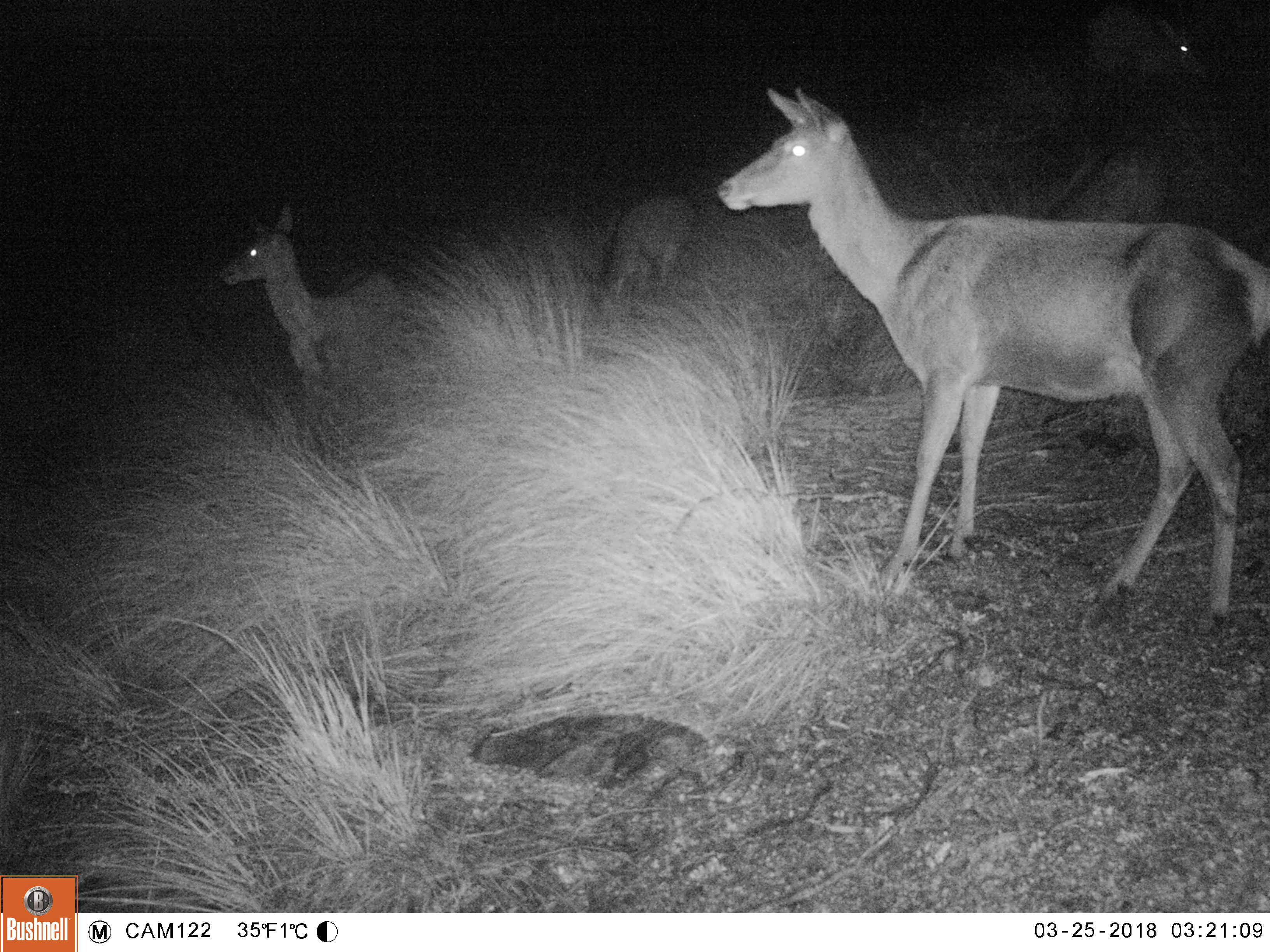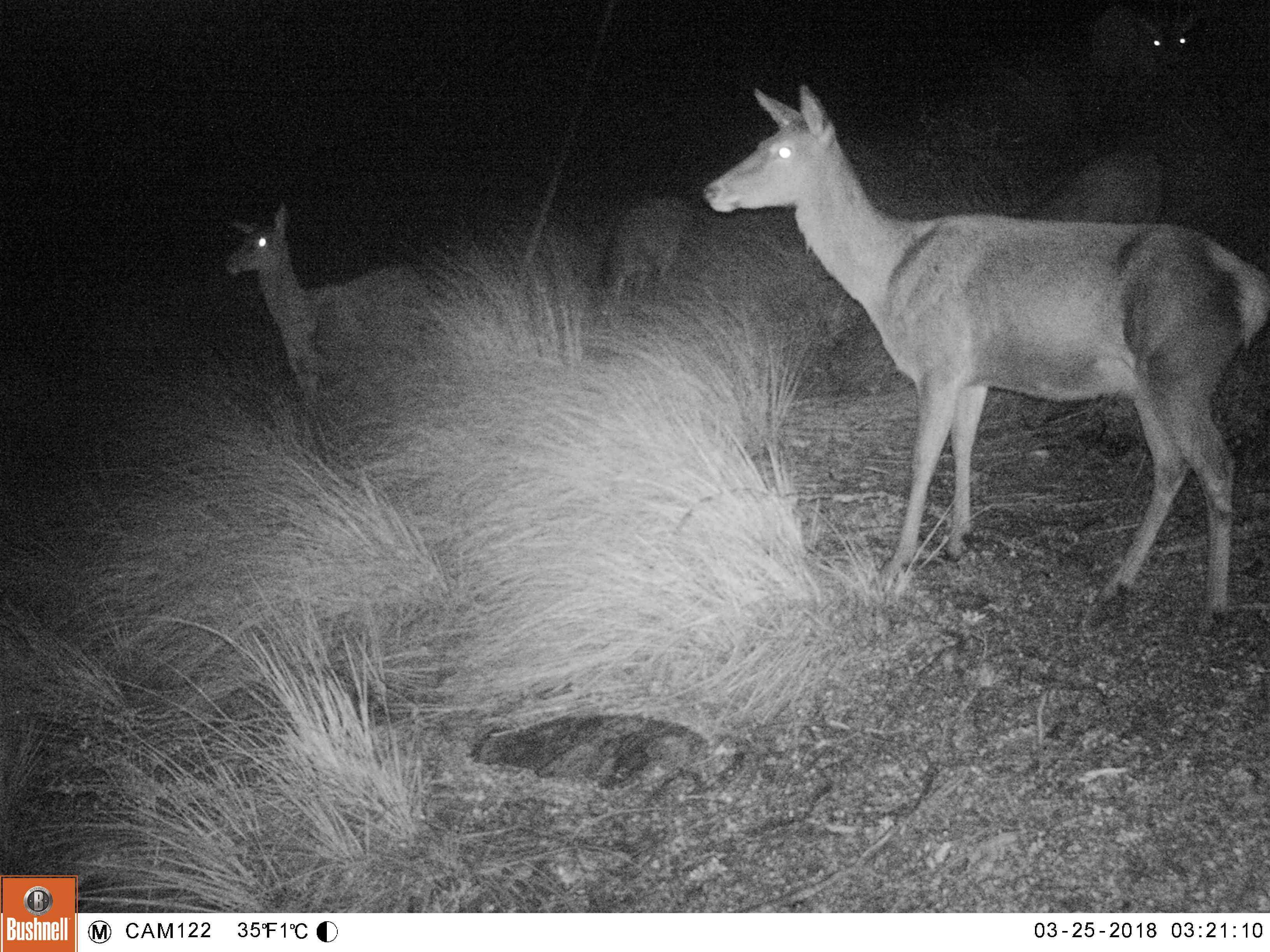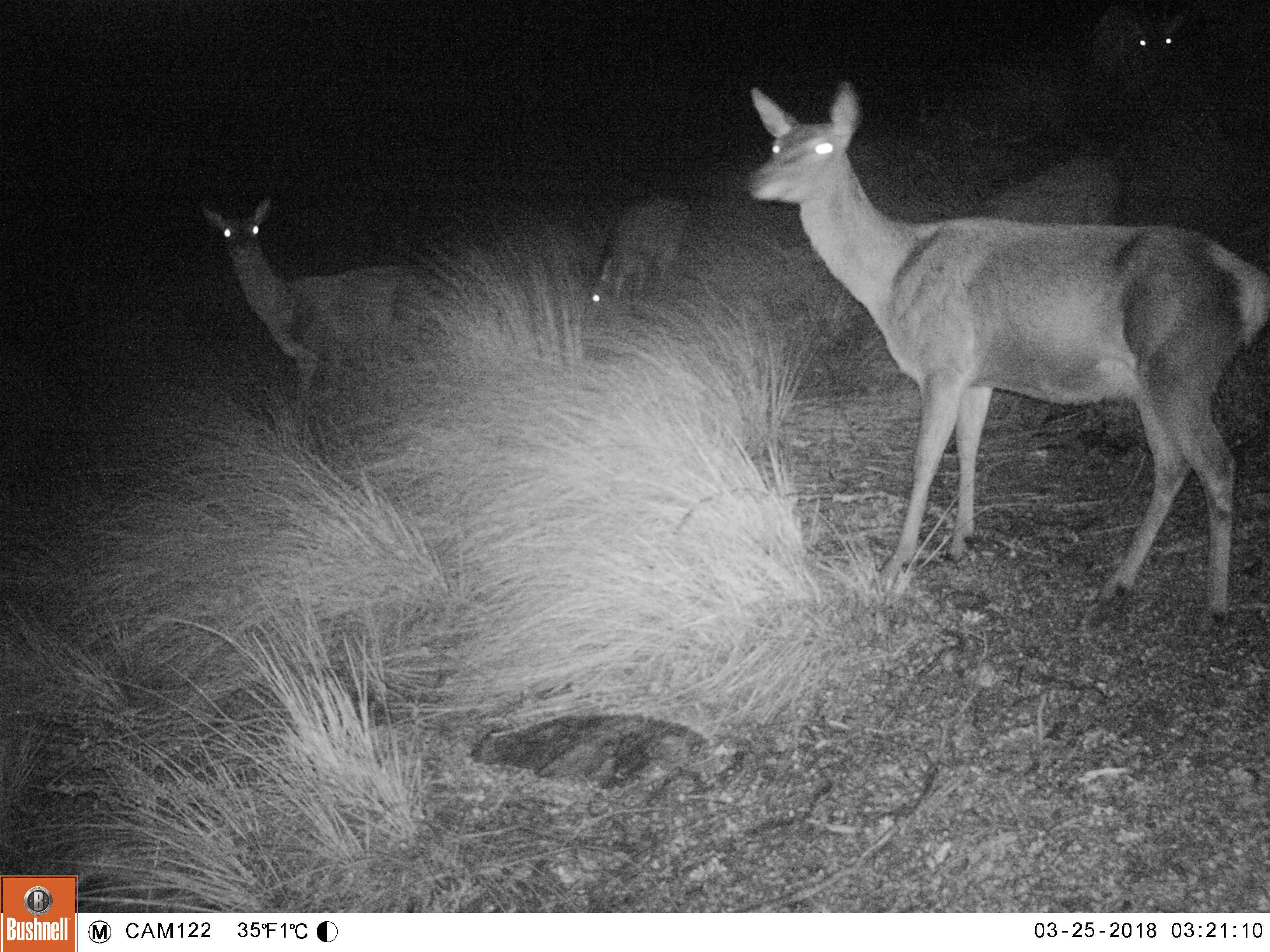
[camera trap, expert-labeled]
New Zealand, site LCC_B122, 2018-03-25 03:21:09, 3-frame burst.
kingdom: Animalia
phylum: Chordata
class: Mammalia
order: Artiodactyla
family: Cervidae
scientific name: Cervidae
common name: deer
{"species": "deer (Cervidae)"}